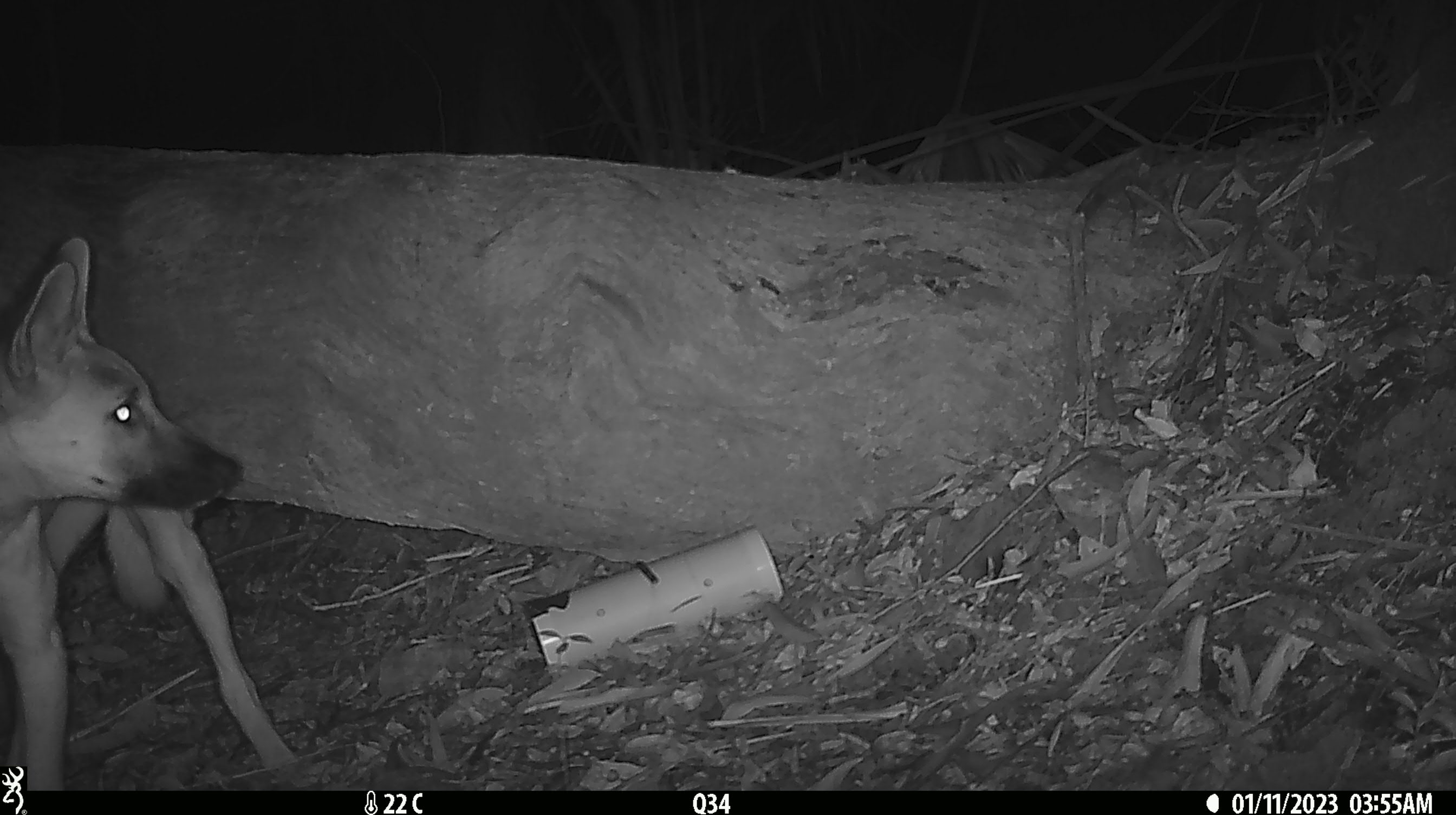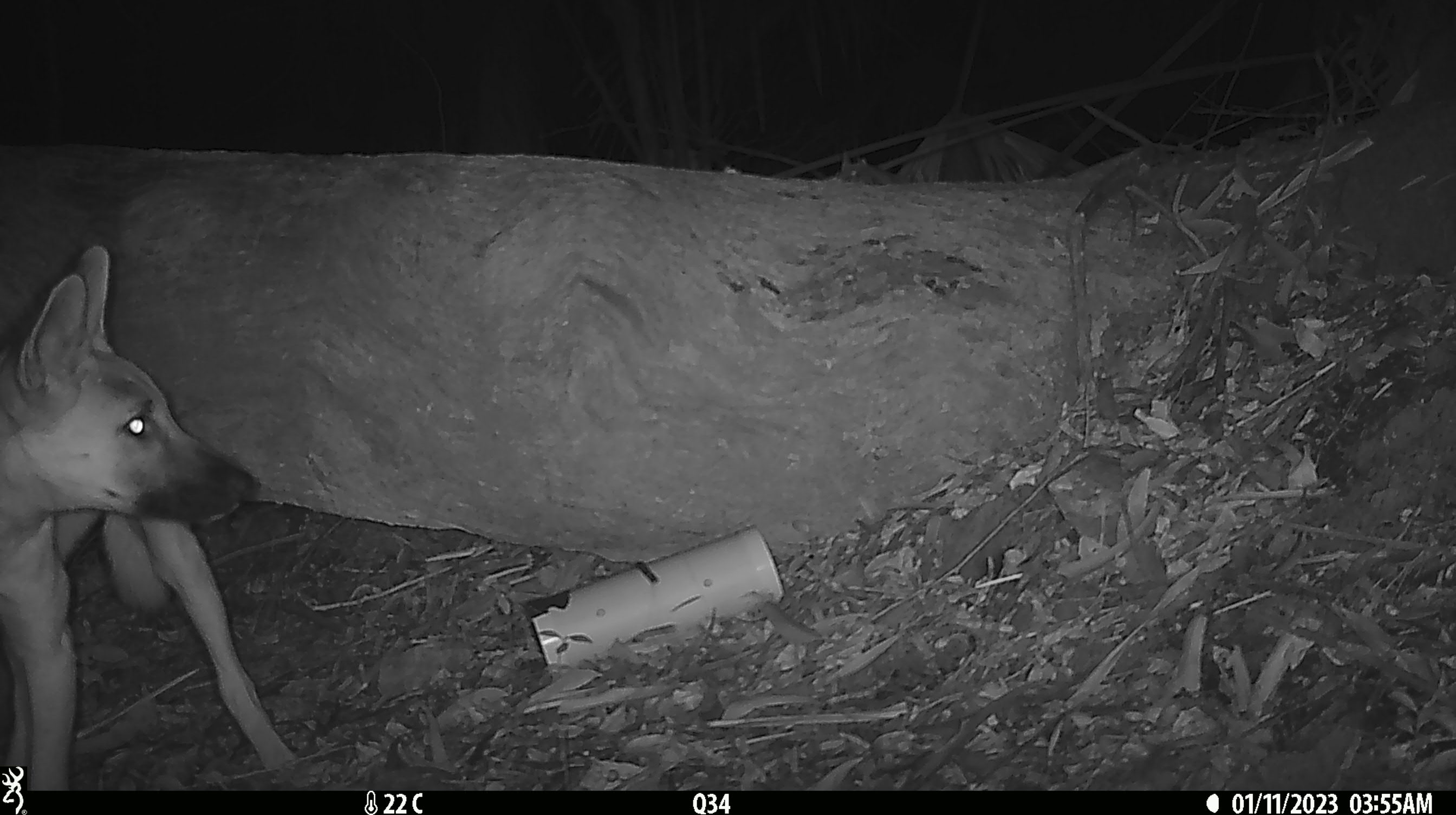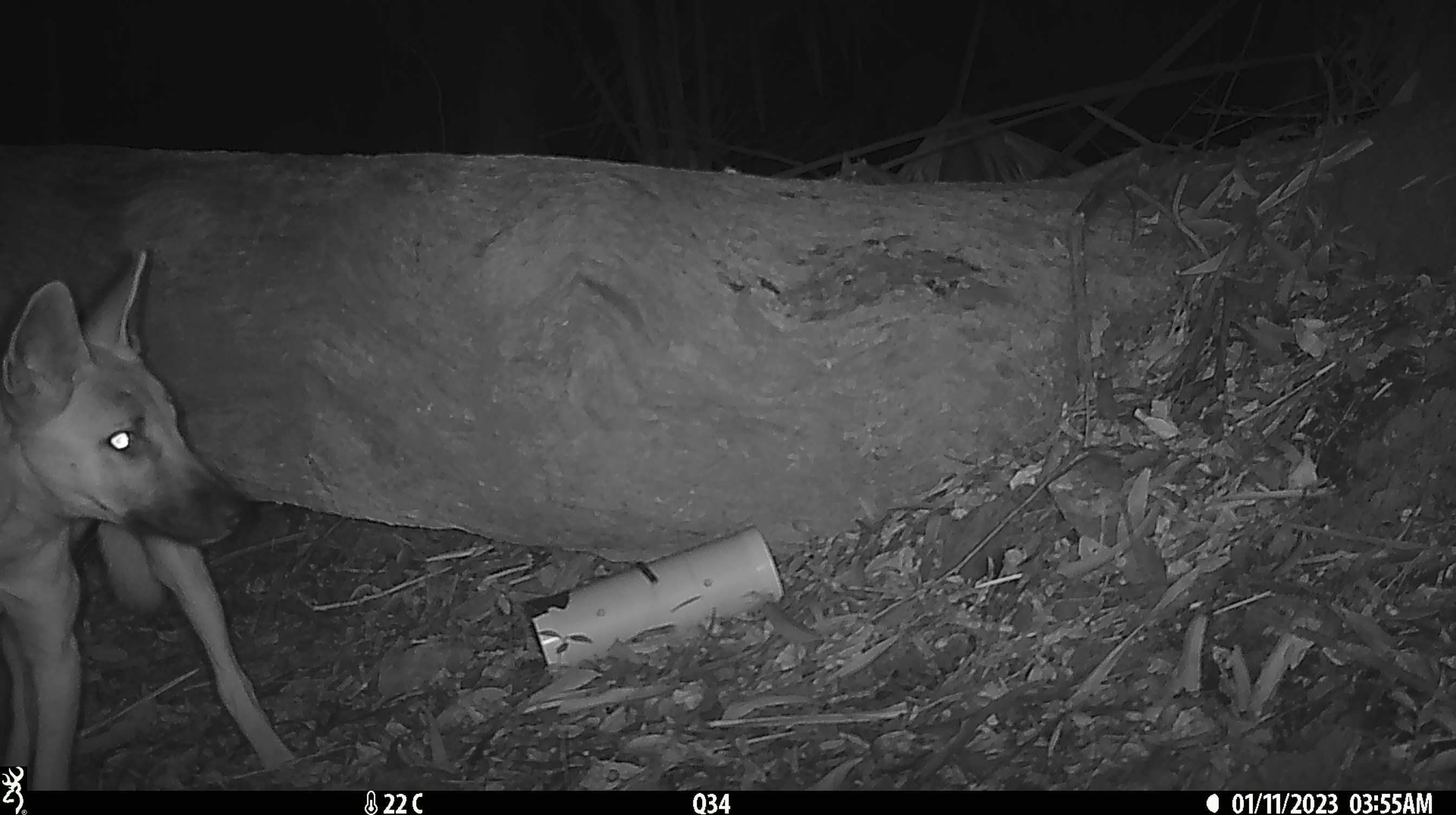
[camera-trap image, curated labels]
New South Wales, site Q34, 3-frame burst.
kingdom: Animalia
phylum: Chordata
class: Mammalia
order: Carnivora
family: Canidae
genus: Canis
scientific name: Canis familiaris dingo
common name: dingo